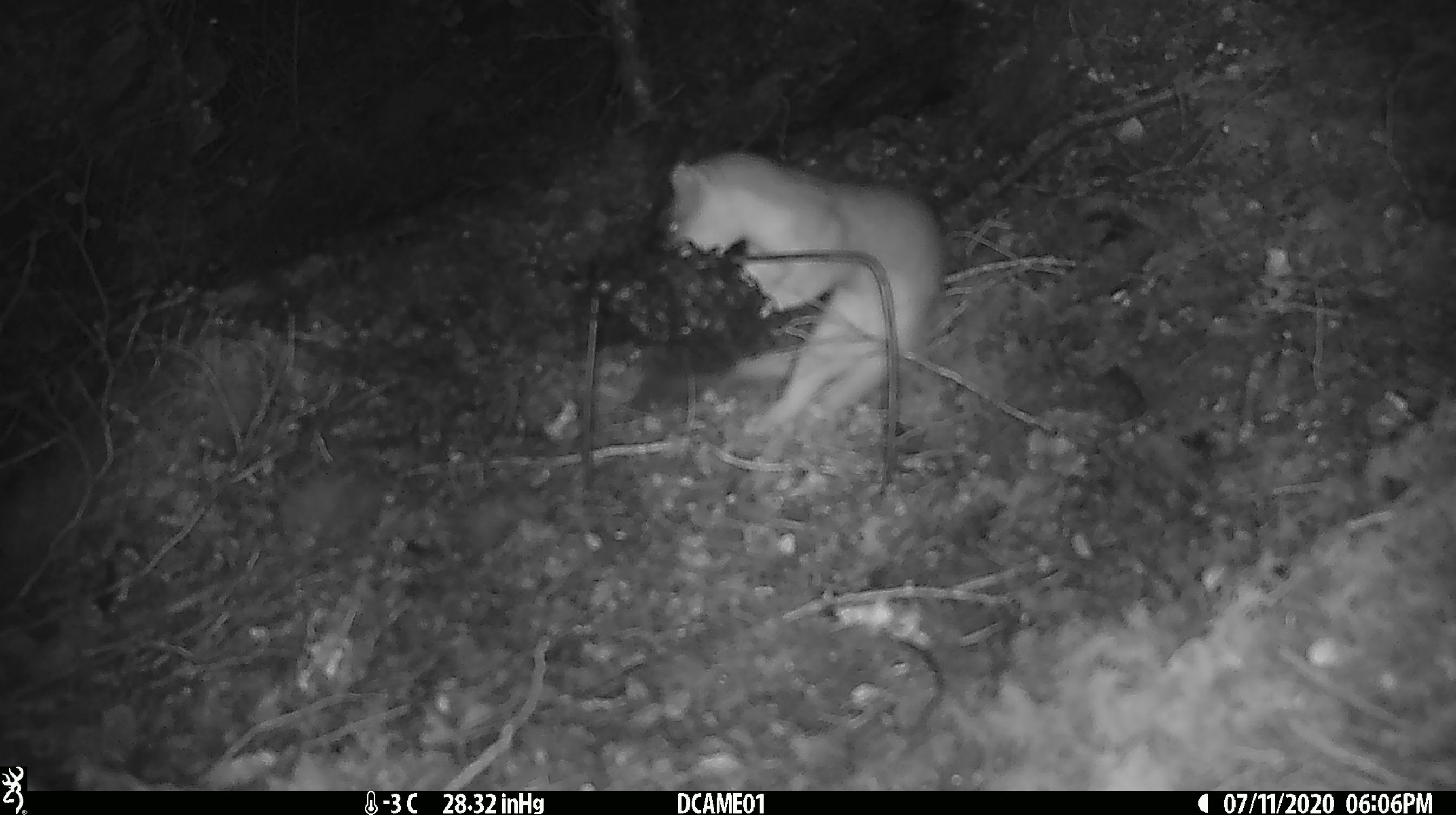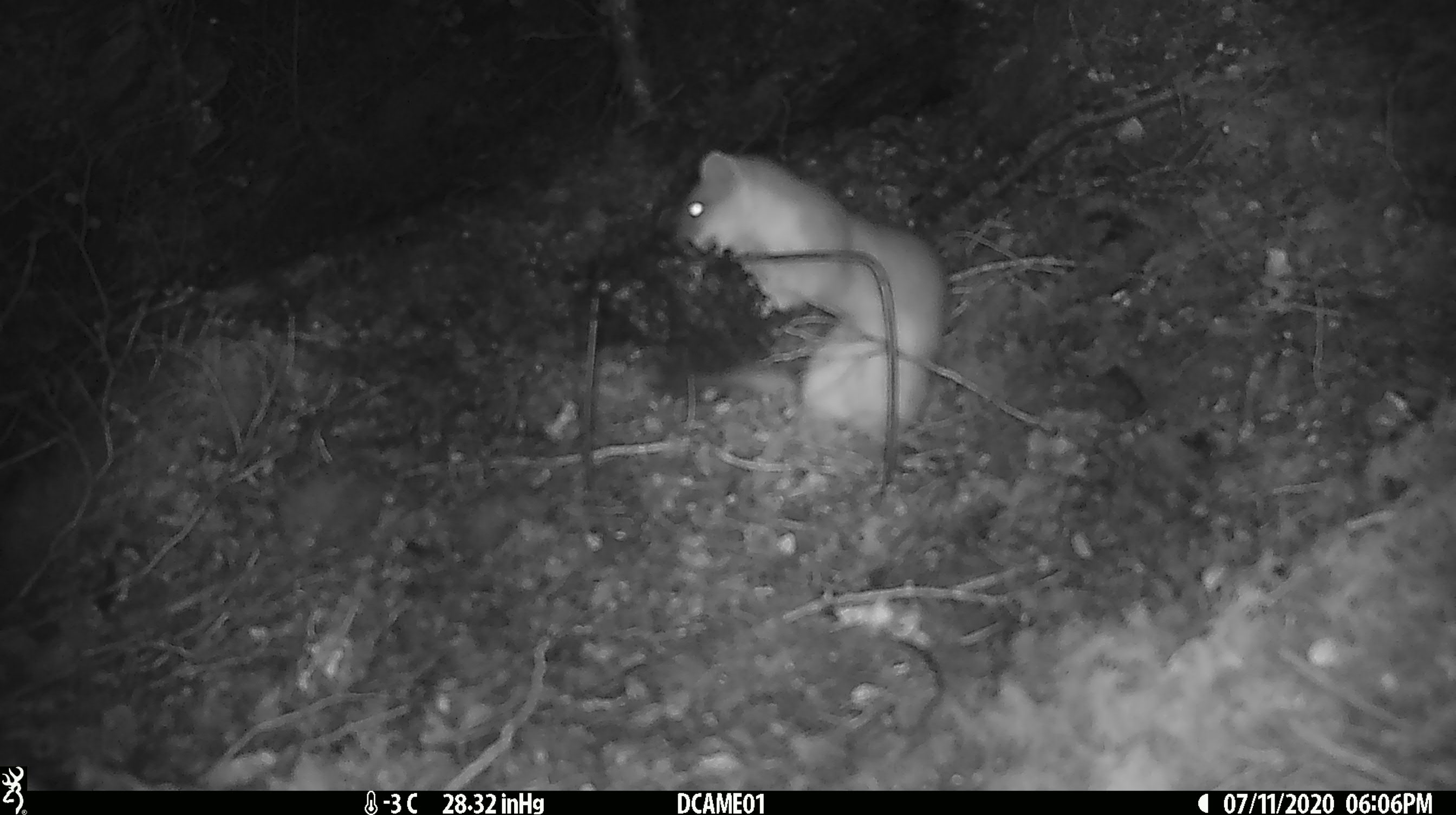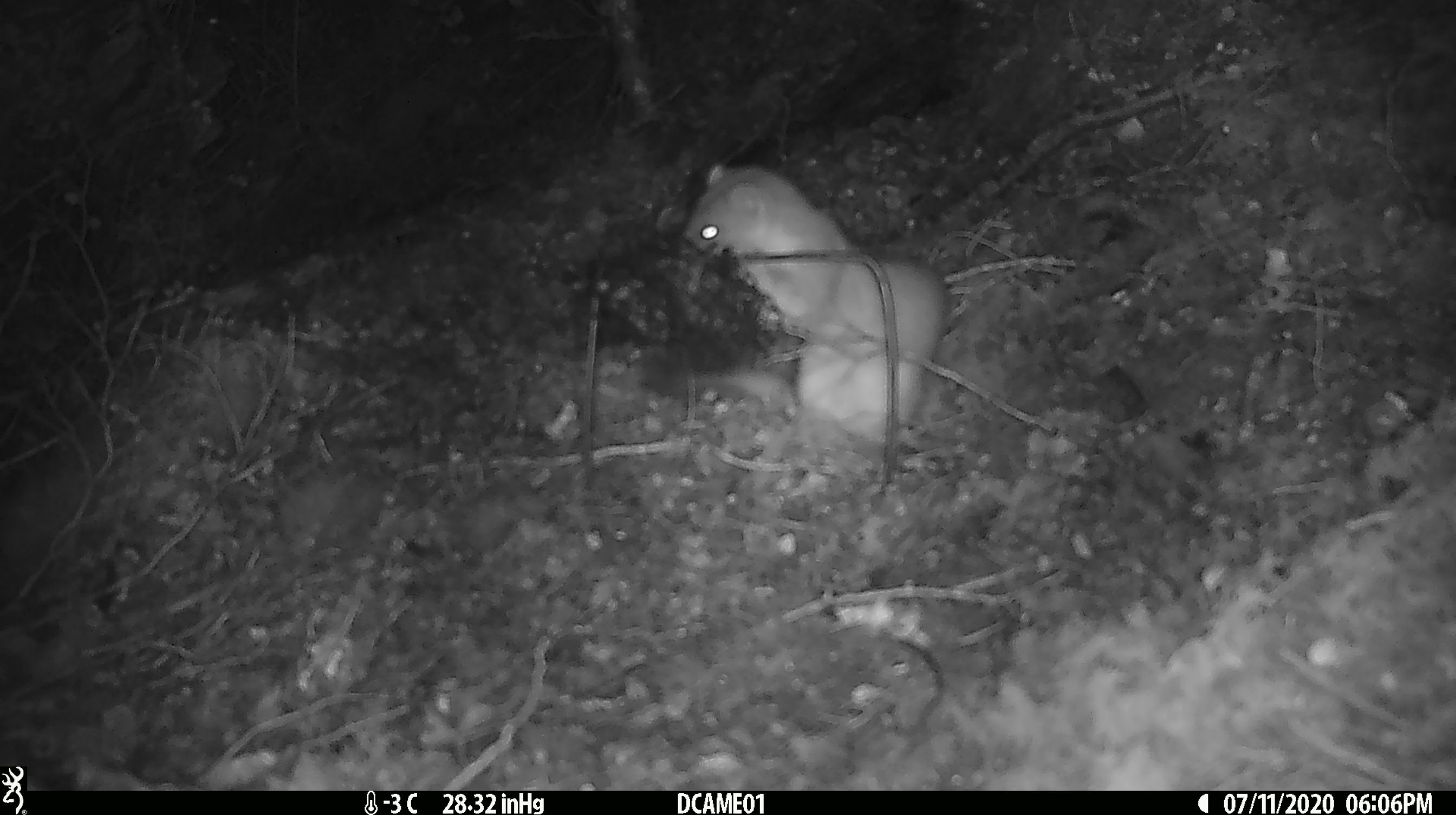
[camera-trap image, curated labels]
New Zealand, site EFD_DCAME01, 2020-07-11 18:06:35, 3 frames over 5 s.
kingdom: Animalia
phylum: Chordata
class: Mammalia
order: Carnivora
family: Mustelidae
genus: Mustela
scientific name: Mustela erminea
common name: stoat